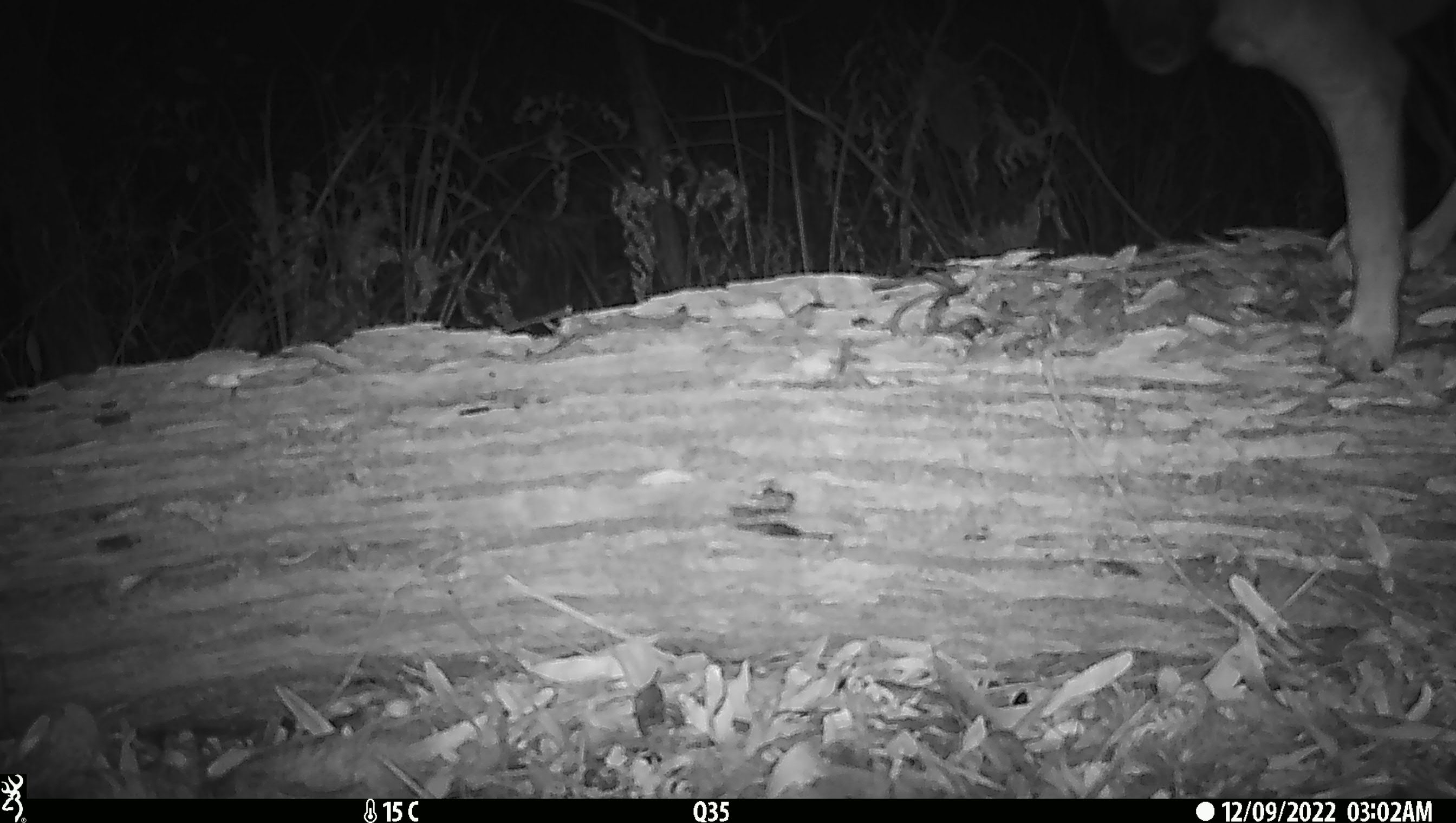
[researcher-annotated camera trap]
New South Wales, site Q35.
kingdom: Animalia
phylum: Chordata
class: Mammalia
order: Carnivora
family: Canidae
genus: Canis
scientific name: Canis familiaris dingo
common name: dingo